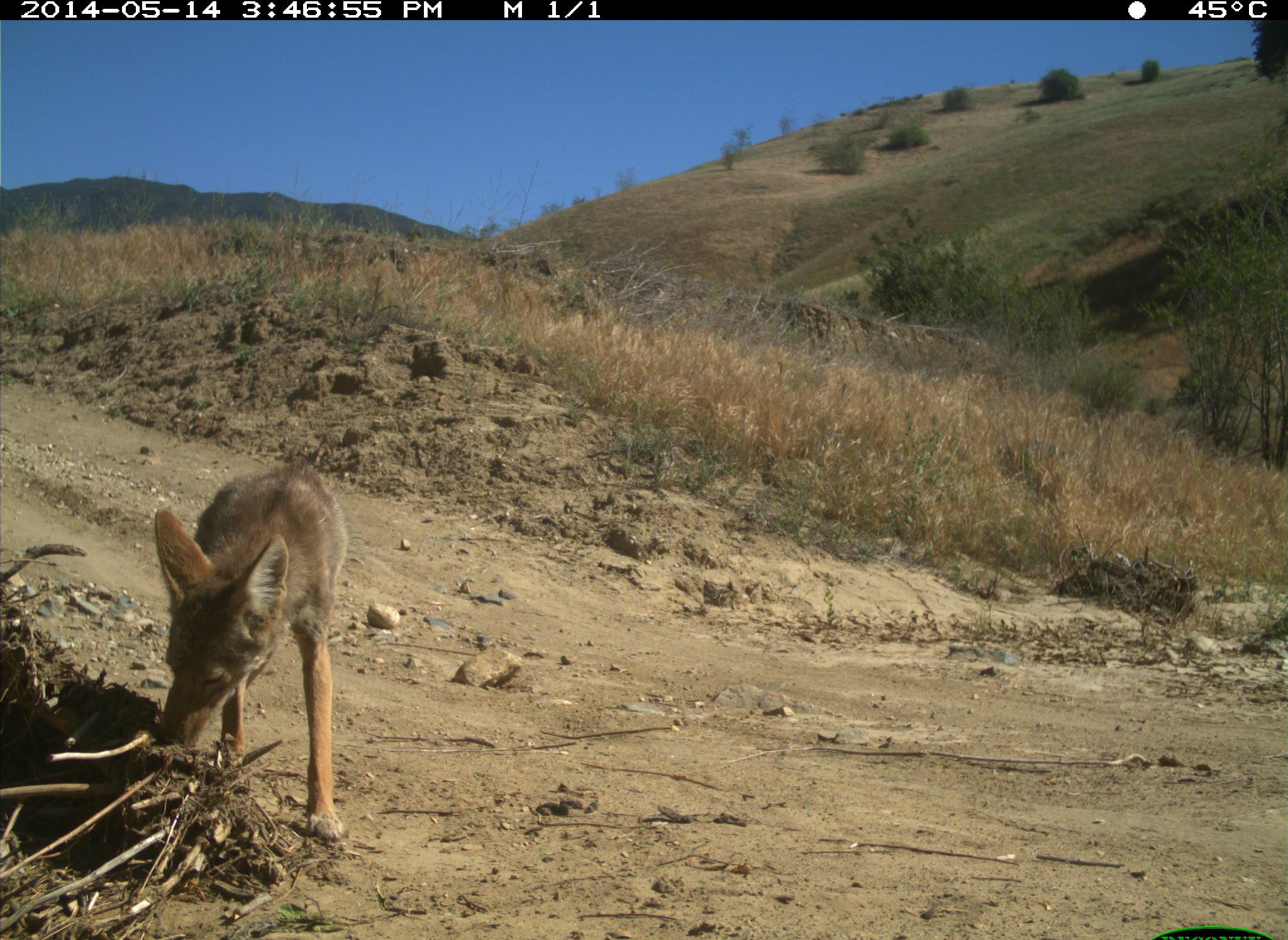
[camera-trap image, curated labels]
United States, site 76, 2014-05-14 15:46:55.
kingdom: Animalia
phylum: Chordata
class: Mammalia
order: Carnivora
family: Canidae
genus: Canis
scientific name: Canis latrans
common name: coyote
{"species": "coyote (Canis latrans)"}